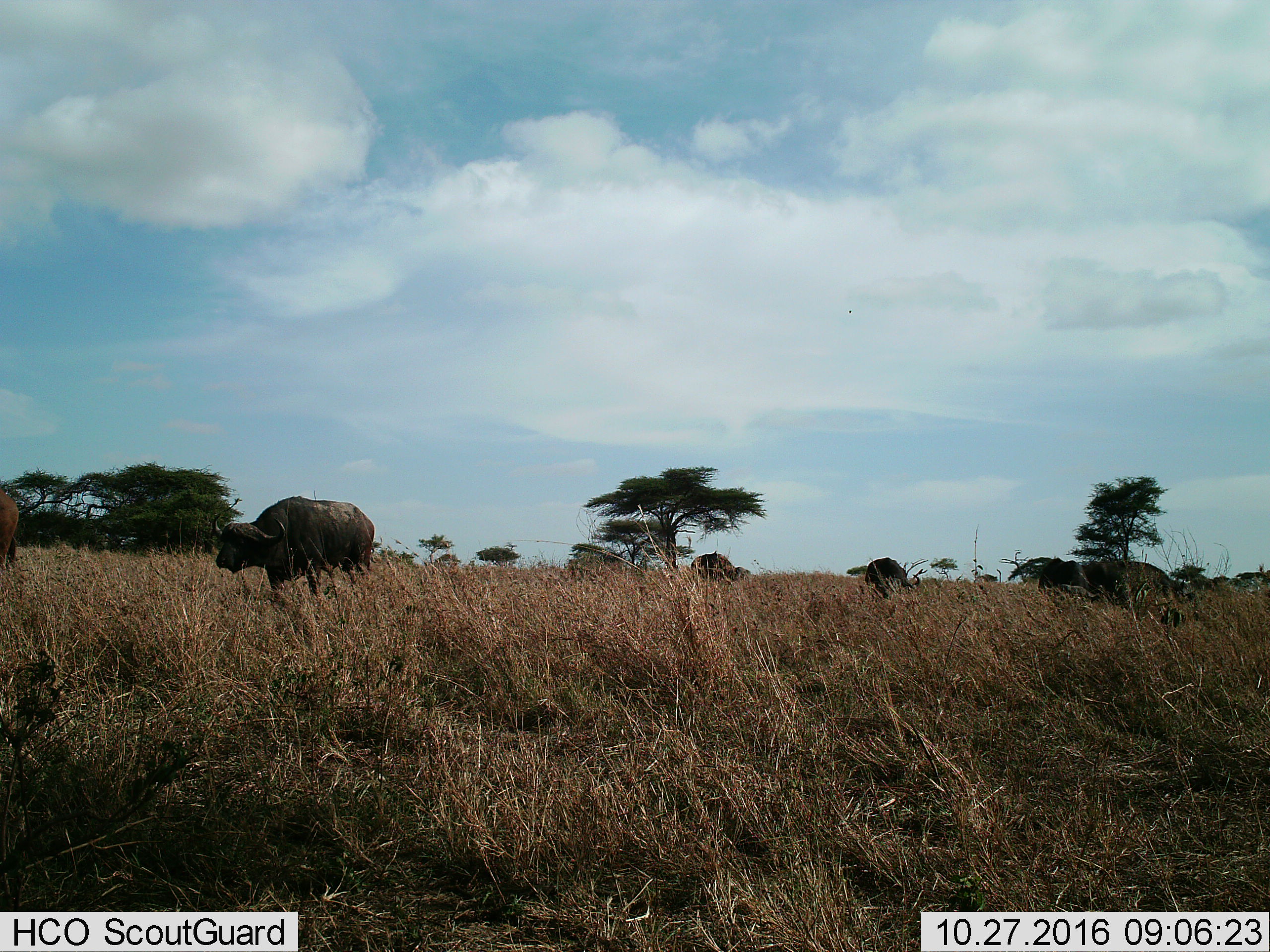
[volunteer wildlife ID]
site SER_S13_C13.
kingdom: Animalia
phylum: Chordata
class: Mammalia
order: Artiodactyla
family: Bovidae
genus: Syncerus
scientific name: Syncerus caffer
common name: african buffalo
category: buffalo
Buffalo (african buffalo) (Syncerus caffer), count 6. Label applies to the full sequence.